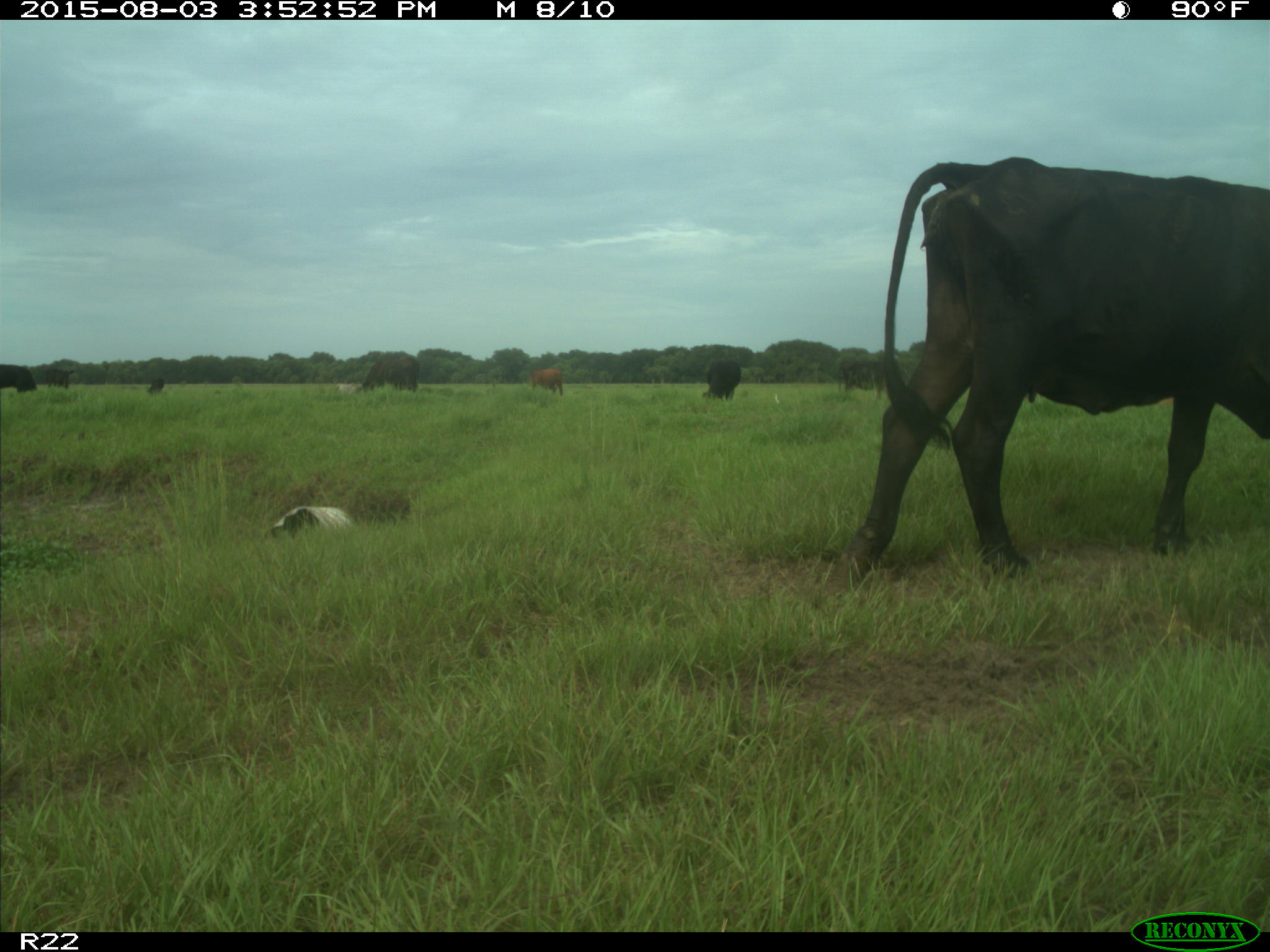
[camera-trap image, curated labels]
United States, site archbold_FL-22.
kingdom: Animalia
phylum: Chordata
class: Mammalia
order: Artiodactyla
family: Bovidae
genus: Bos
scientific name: Bos taurus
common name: domestic cow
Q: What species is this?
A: Bos taurus (domestic cow).